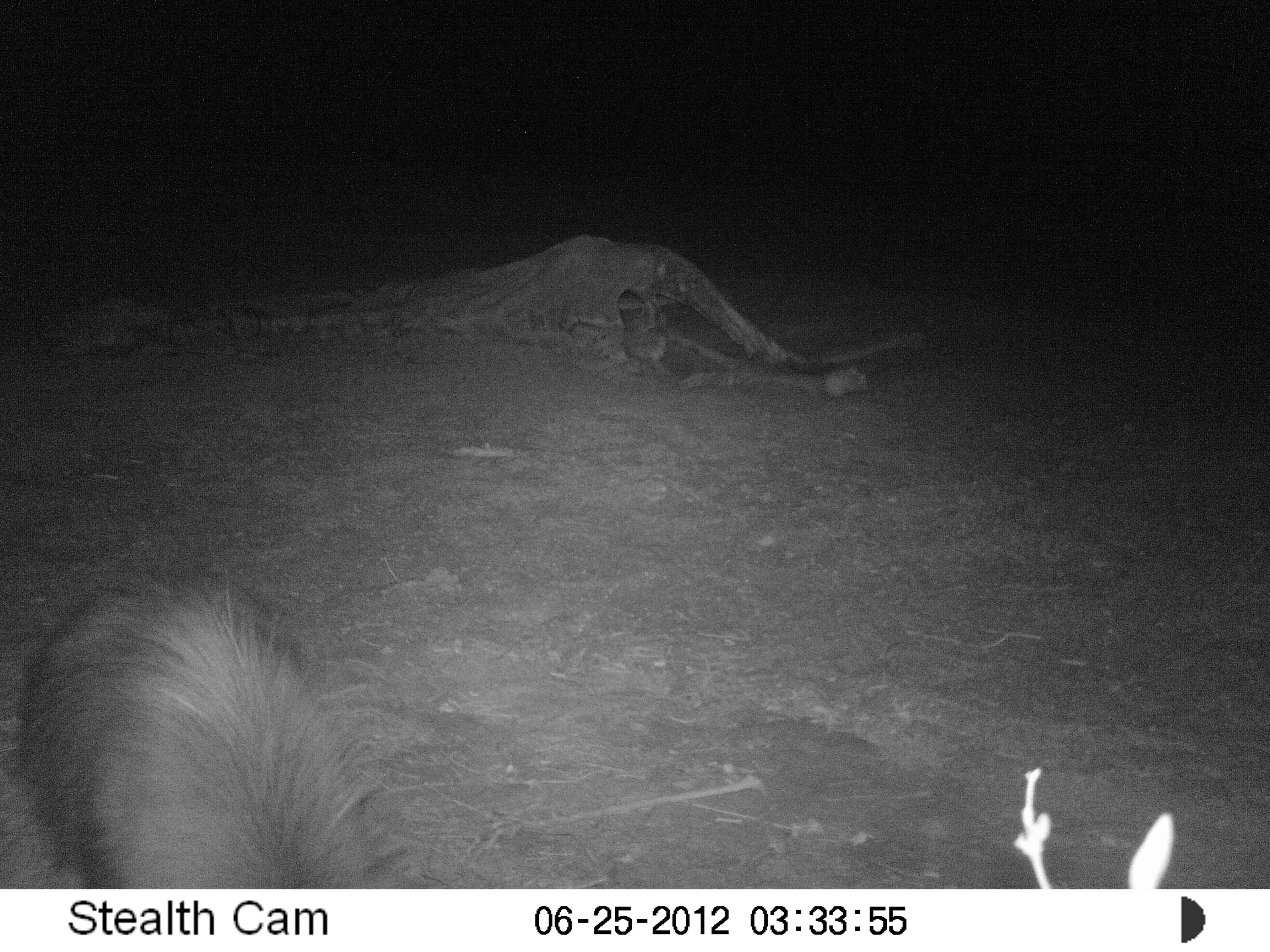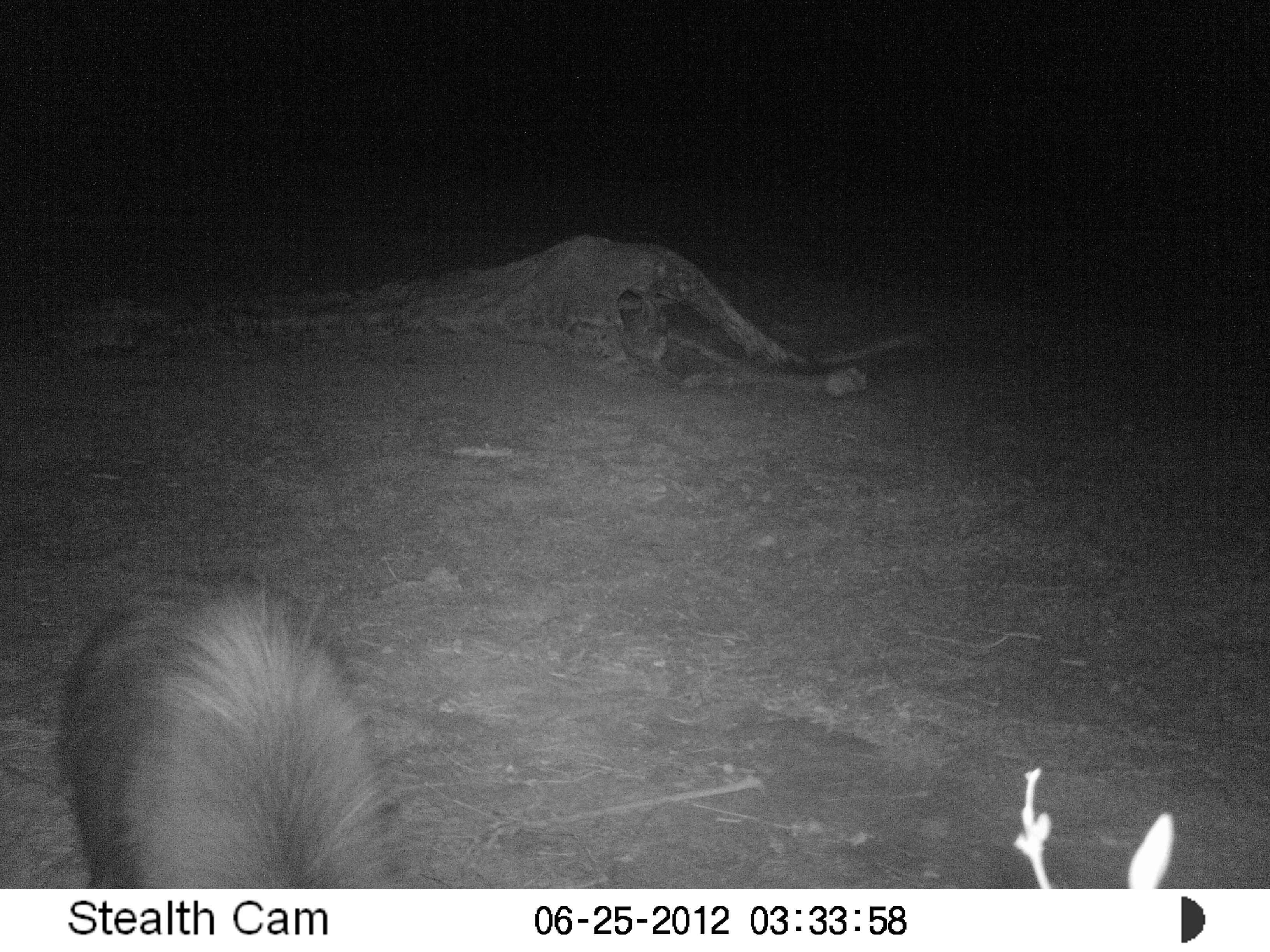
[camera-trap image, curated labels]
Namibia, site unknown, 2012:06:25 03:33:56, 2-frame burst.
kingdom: Animalia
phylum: Chordata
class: Mammalia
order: Carnivora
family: Hyaenidae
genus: Parahyaena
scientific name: Parahyaena brunnea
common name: brown hyena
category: hyaena brunnea